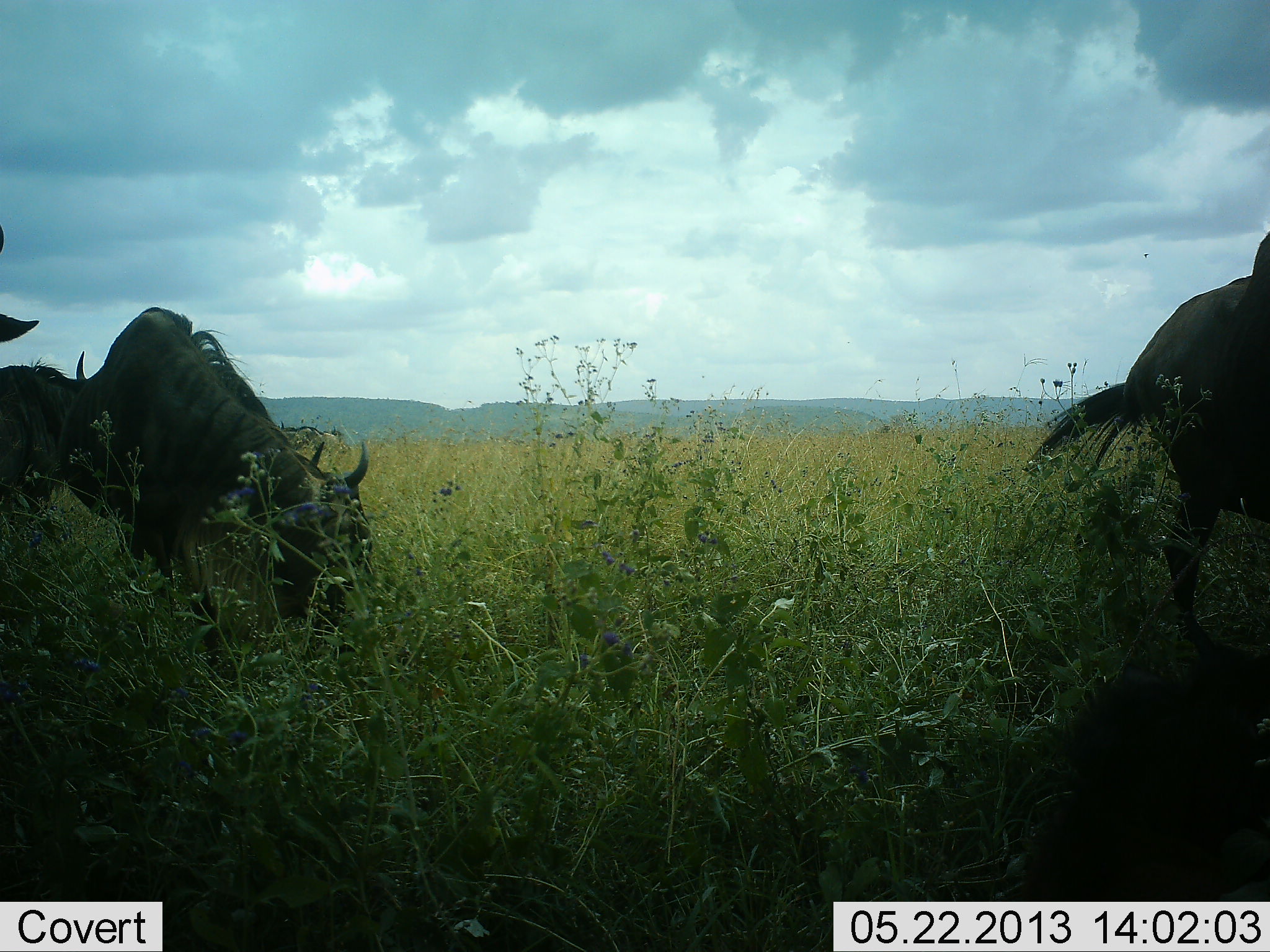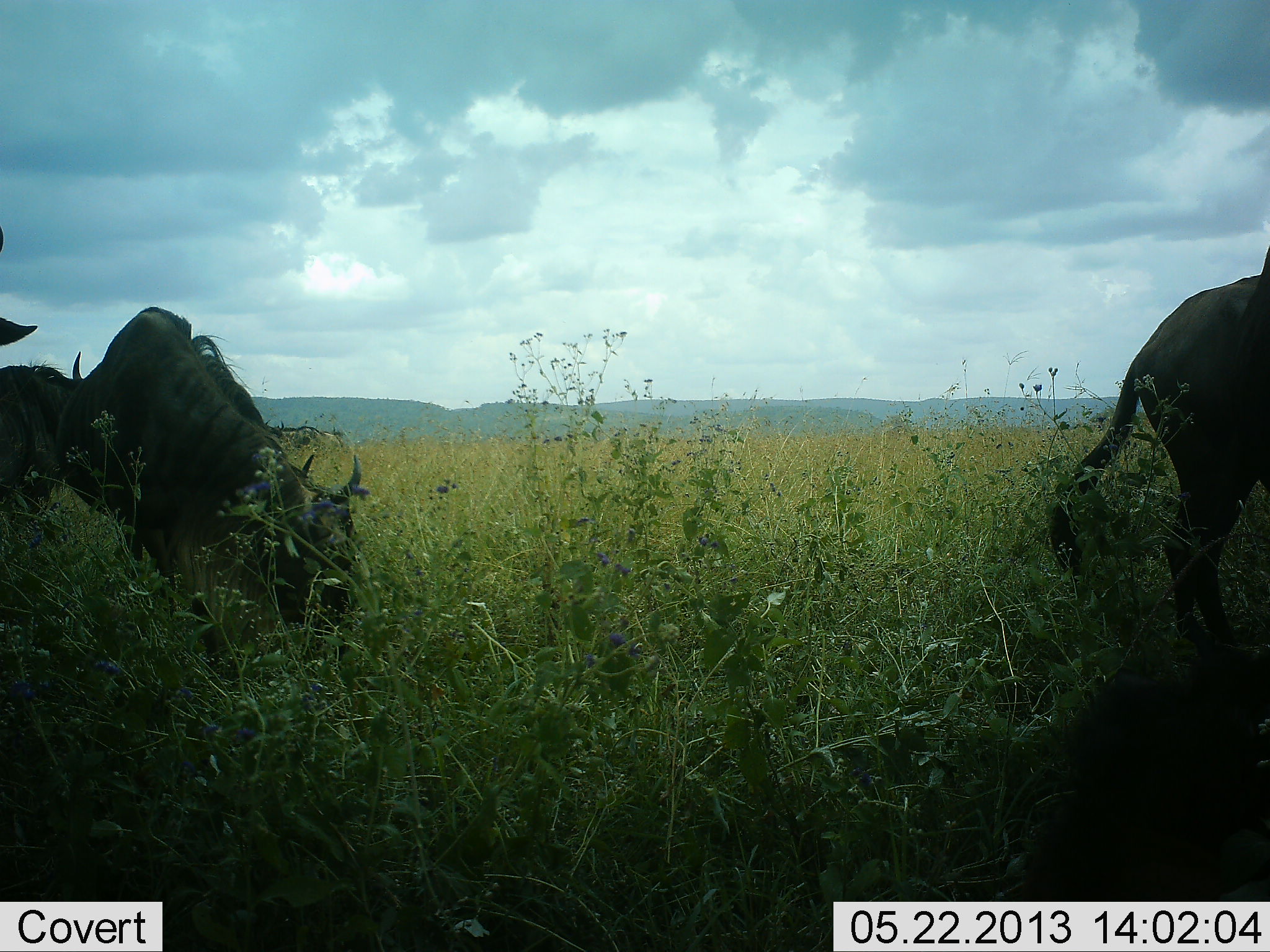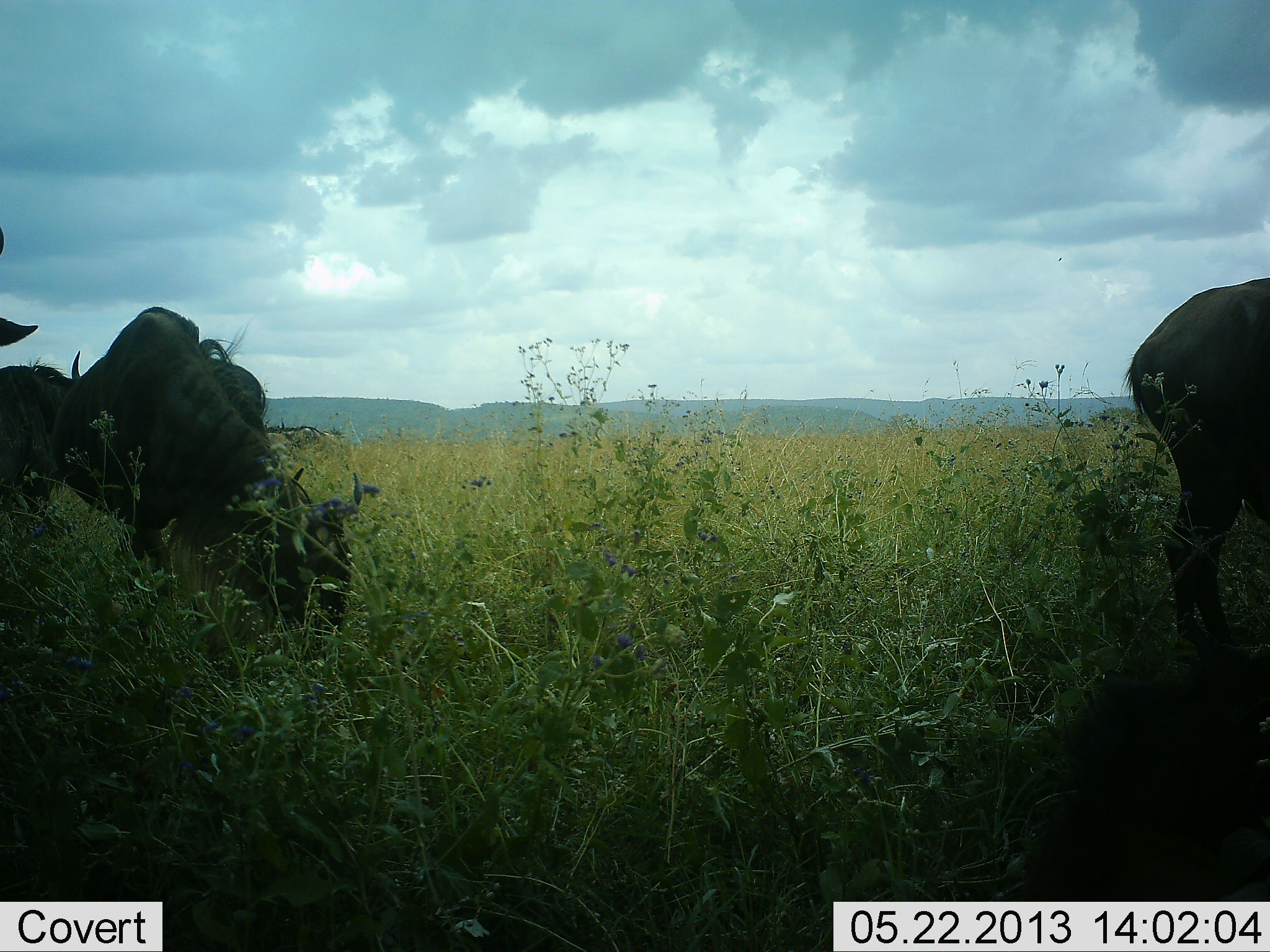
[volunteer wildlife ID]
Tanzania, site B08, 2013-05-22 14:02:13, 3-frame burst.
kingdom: Animalia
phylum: Chordata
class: Mammalia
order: Artiodactyla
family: Bovidae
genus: Connochaetes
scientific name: Connochaetes taurinus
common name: blue wildebeest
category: wildebeest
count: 3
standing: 31%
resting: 0%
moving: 12%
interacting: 0%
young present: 0%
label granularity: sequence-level